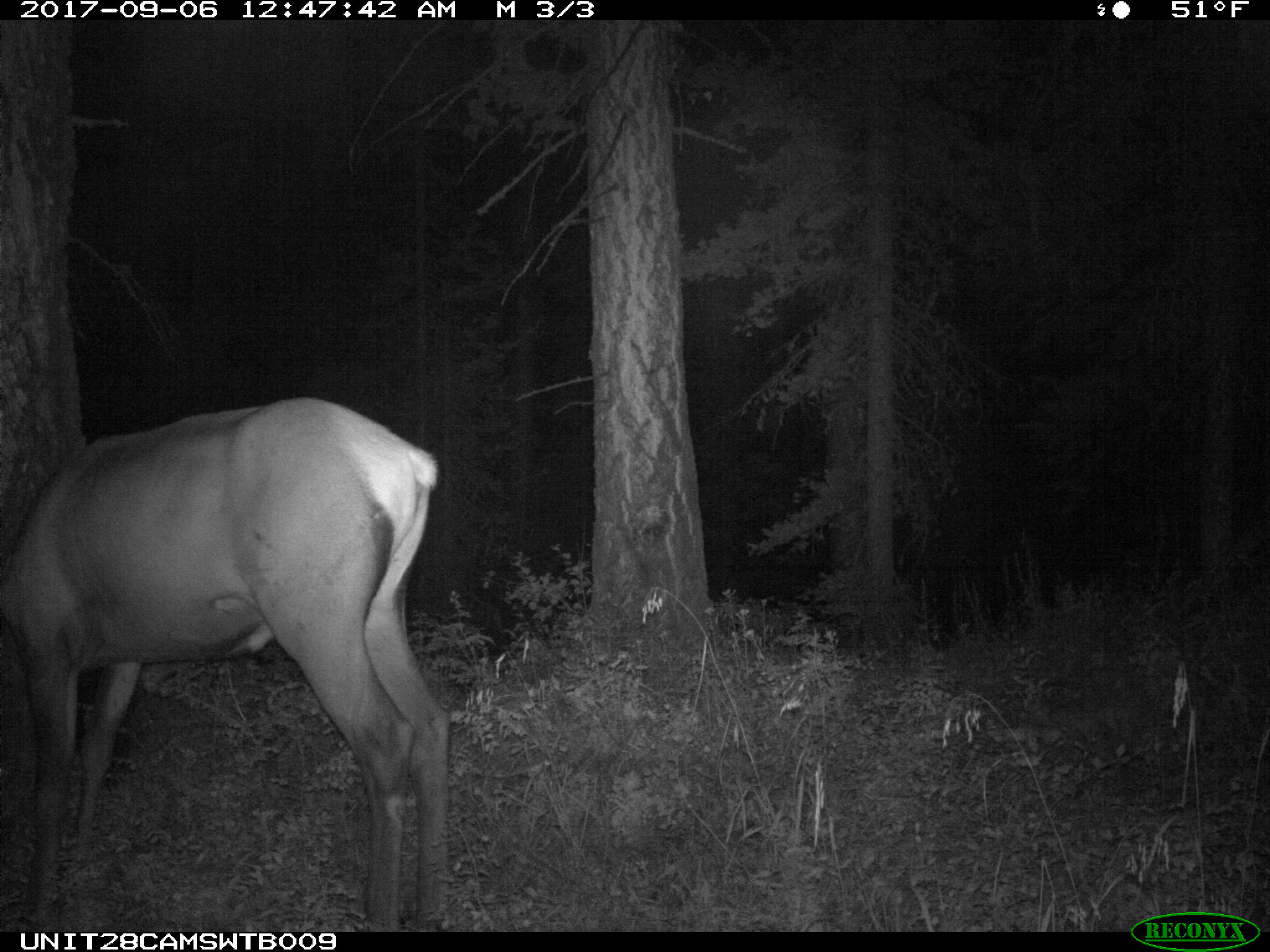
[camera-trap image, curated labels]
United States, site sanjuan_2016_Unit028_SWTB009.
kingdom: Animalia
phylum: Chordata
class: Mammalia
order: Artiodactyla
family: Cervidae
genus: Cervus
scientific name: Cervus elaphus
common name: red deer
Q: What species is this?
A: Cervus elaphus (red deer).